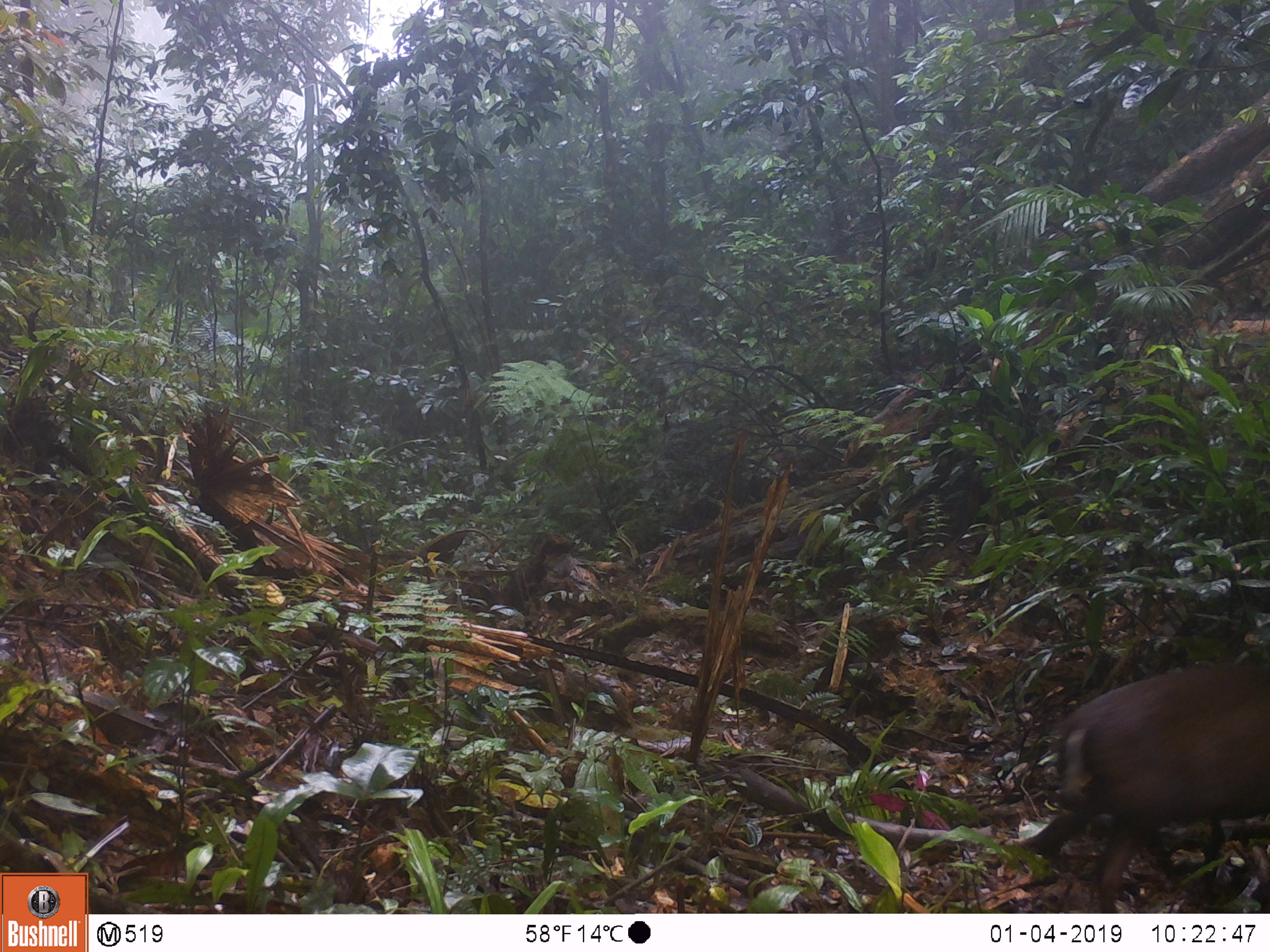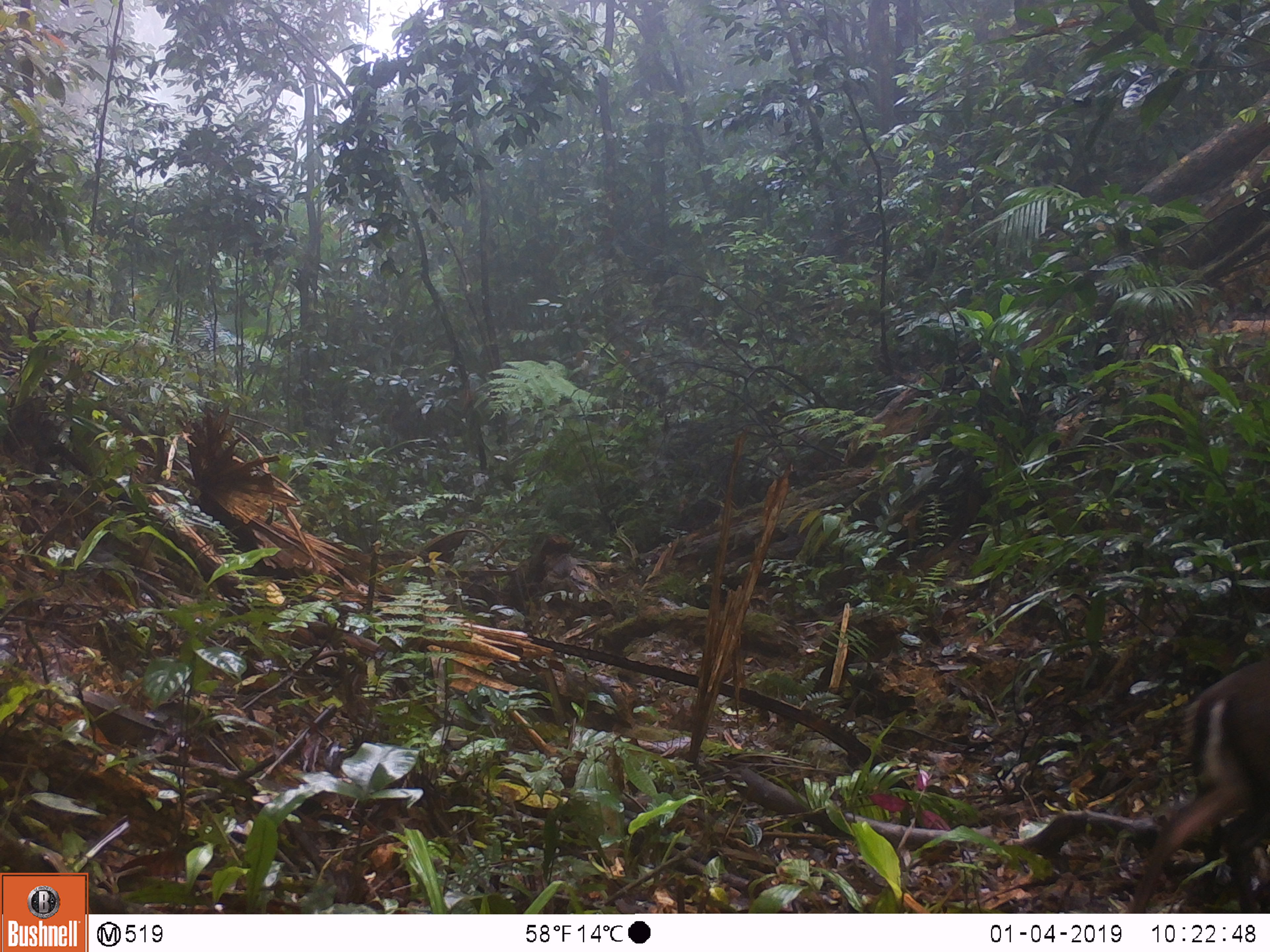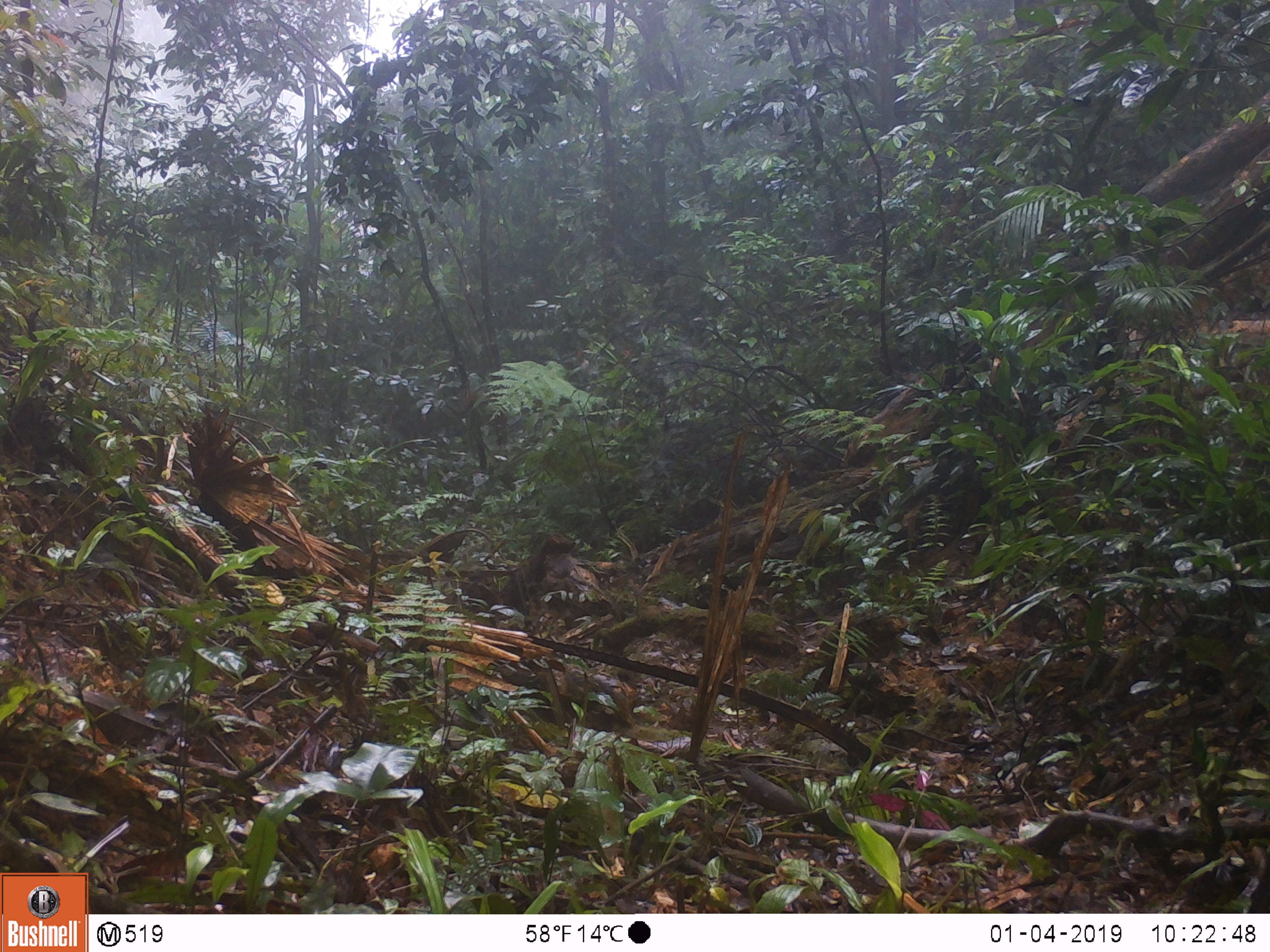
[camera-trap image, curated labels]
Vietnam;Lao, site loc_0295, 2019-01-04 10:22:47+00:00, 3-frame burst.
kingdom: Animalia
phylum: Chordata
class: Mammalia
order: Artiodactyla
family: Cervidae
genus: Muntiacus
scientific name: Muntiacus rooseveltorum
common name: roosevelt's muntjac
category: roosevelts muntjac group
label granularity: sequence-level